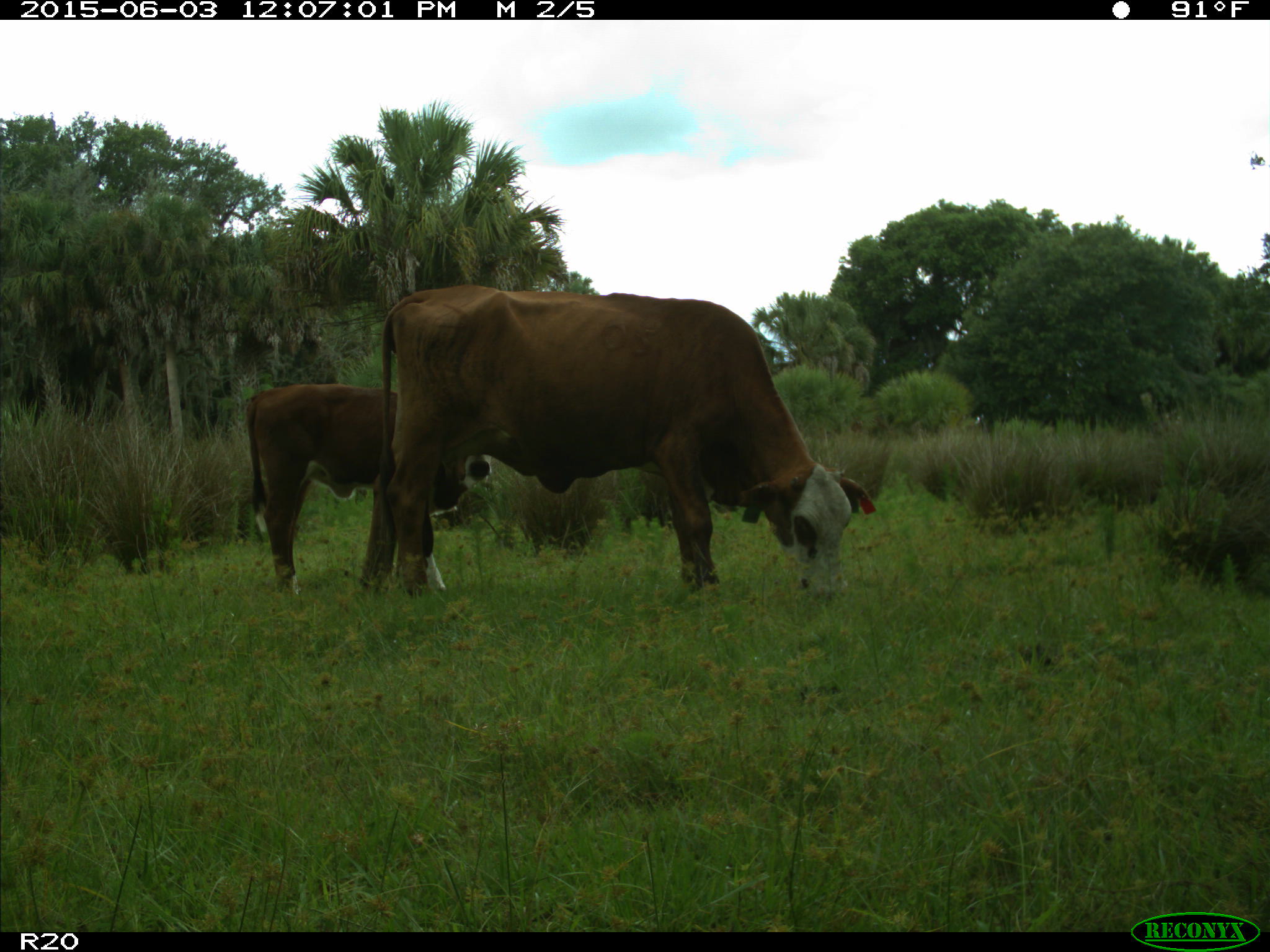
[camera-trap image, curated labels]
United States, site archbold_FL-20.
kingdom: Animalia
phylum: Chordata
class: Mammalia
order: Artiodactyla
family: Bovidae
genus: Bos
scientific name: Bos taurus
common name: domestic cow